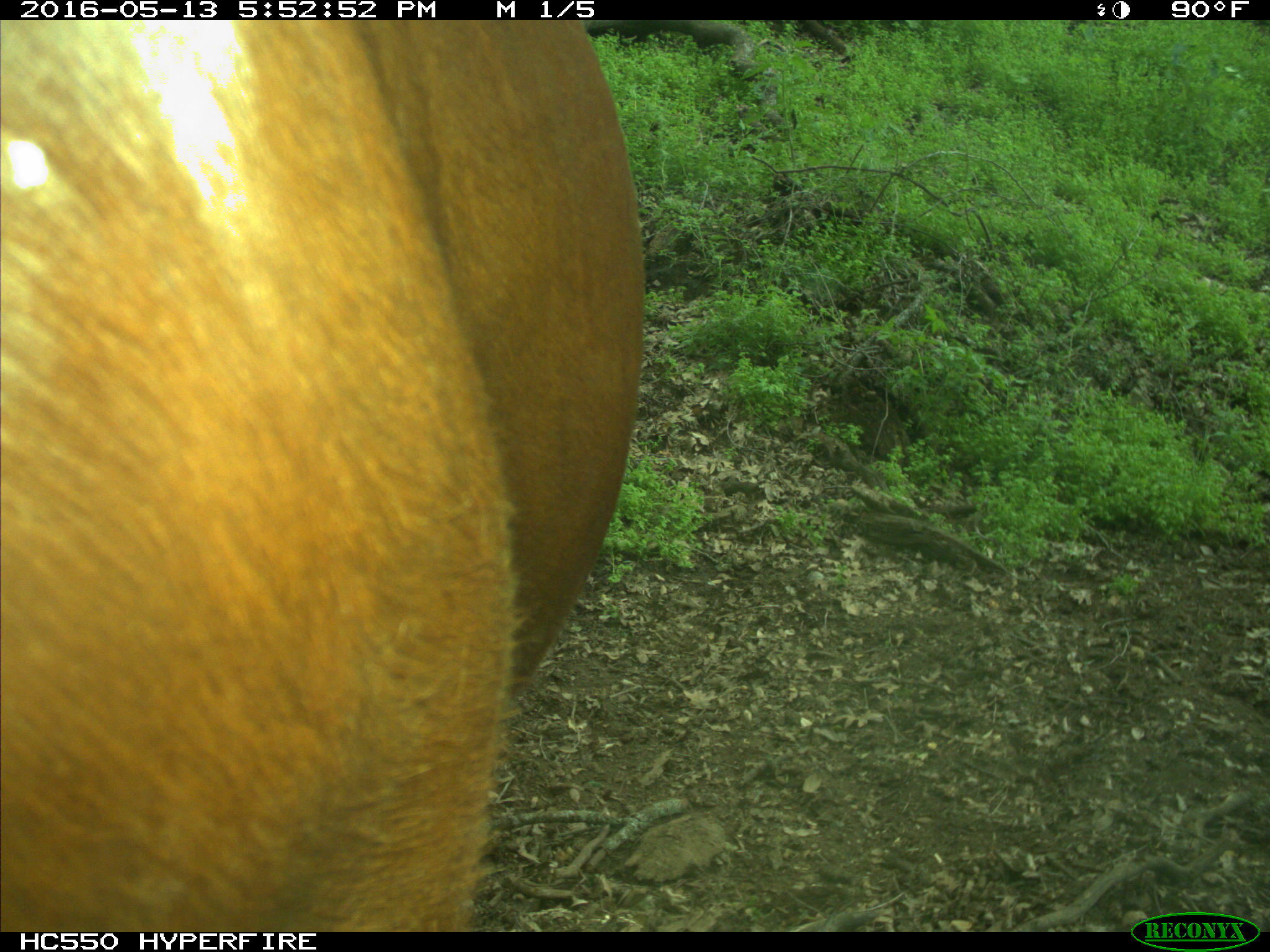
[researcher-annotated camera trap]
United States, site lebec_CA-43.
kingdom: Animalia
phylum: Chordata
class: Mammalia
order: Artiodactyla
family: Bovidae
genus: Bos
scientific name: Bos taurus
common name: domestic cow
Bos taurus (domestic cow).